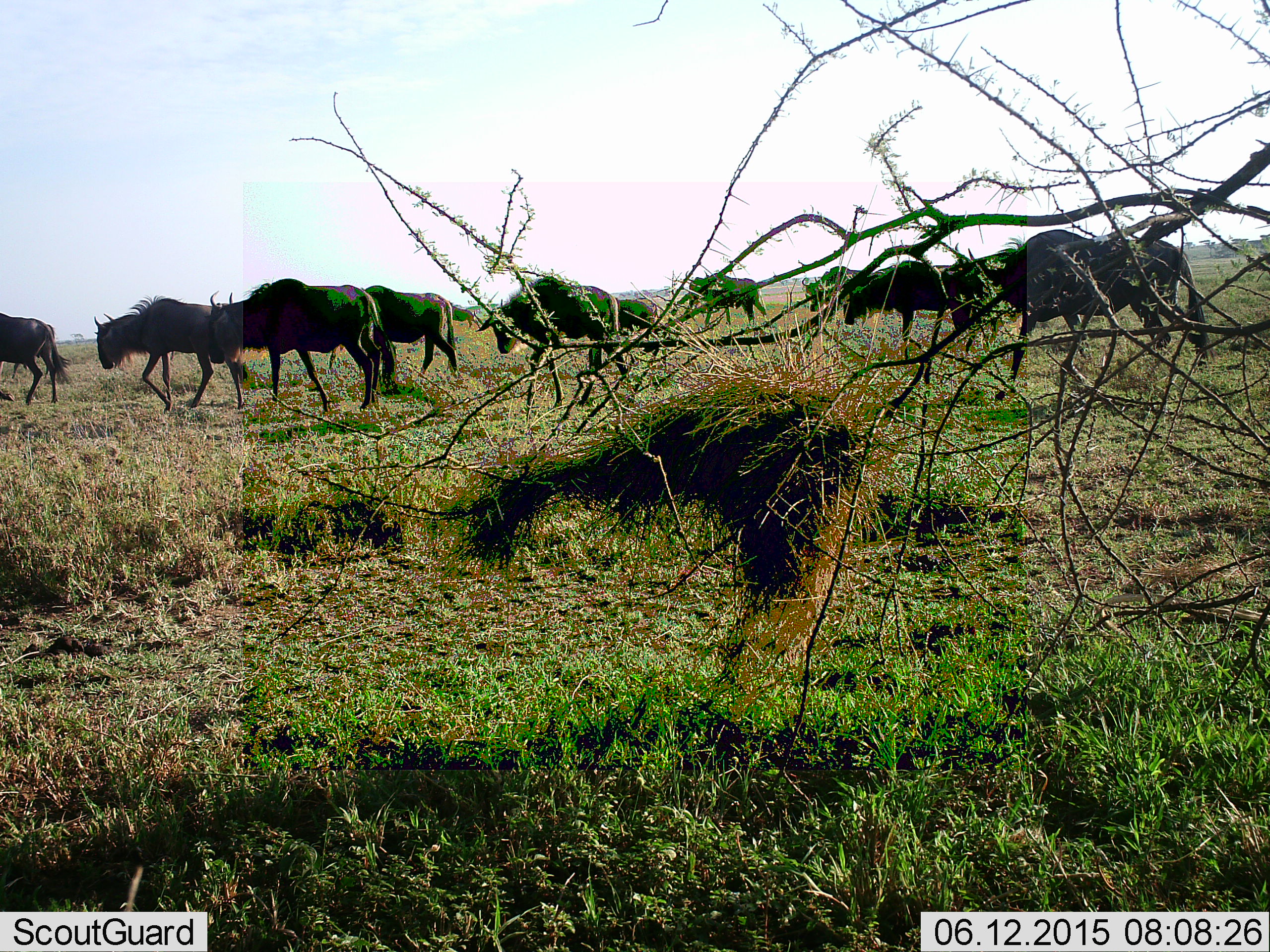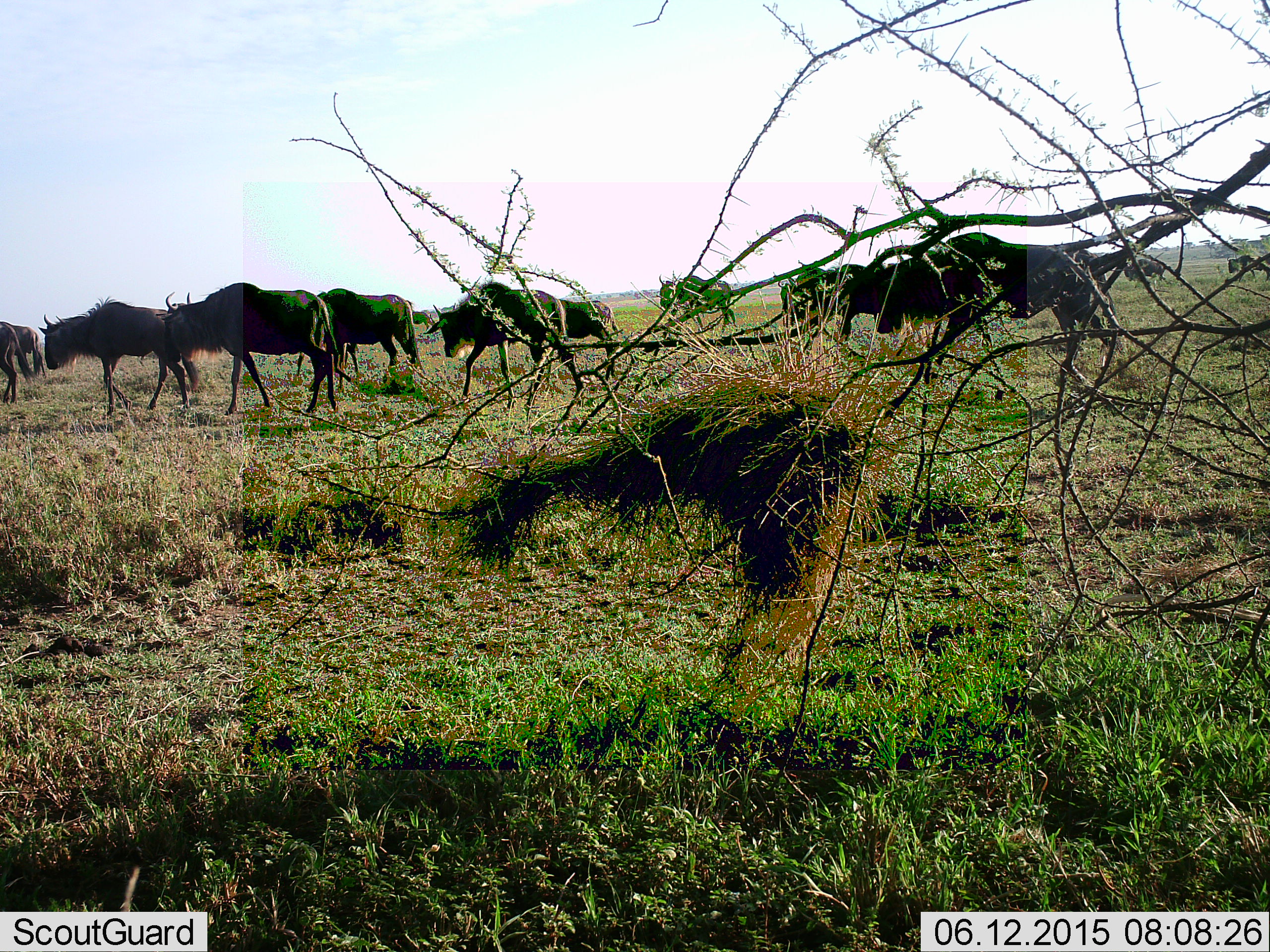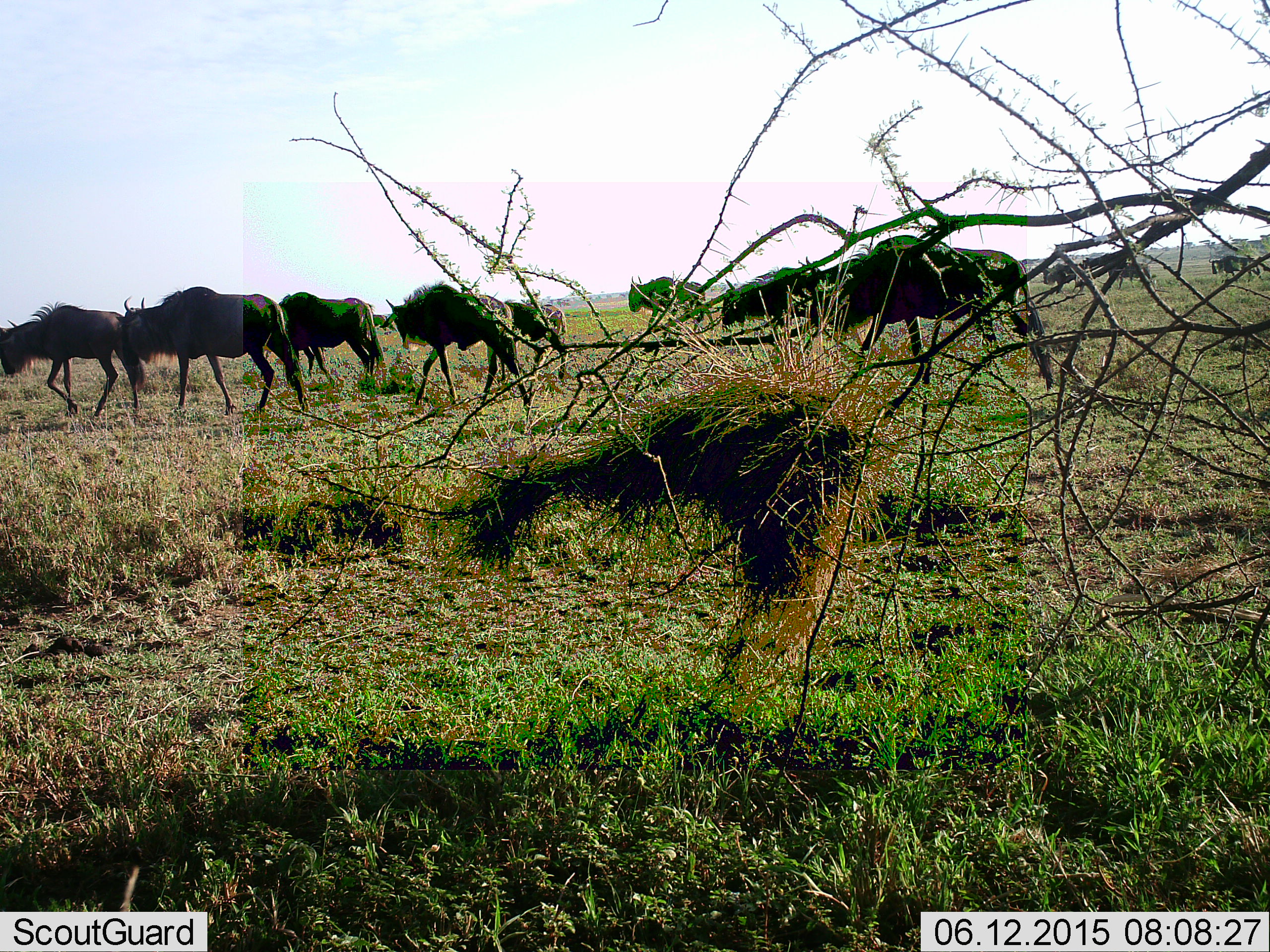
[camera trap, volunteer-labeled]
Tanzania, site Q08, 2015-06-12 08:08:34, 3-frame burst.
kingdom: Animalia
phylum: Chordata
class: Mammalia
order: Artiodactyla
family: Bovidae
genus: Connochaetes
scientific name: Connochaetes taurinus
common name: blue wildebeest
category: wildebeest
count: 11-50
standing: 0%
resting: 0%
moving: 100%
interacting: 0%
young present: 30%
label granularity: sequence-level